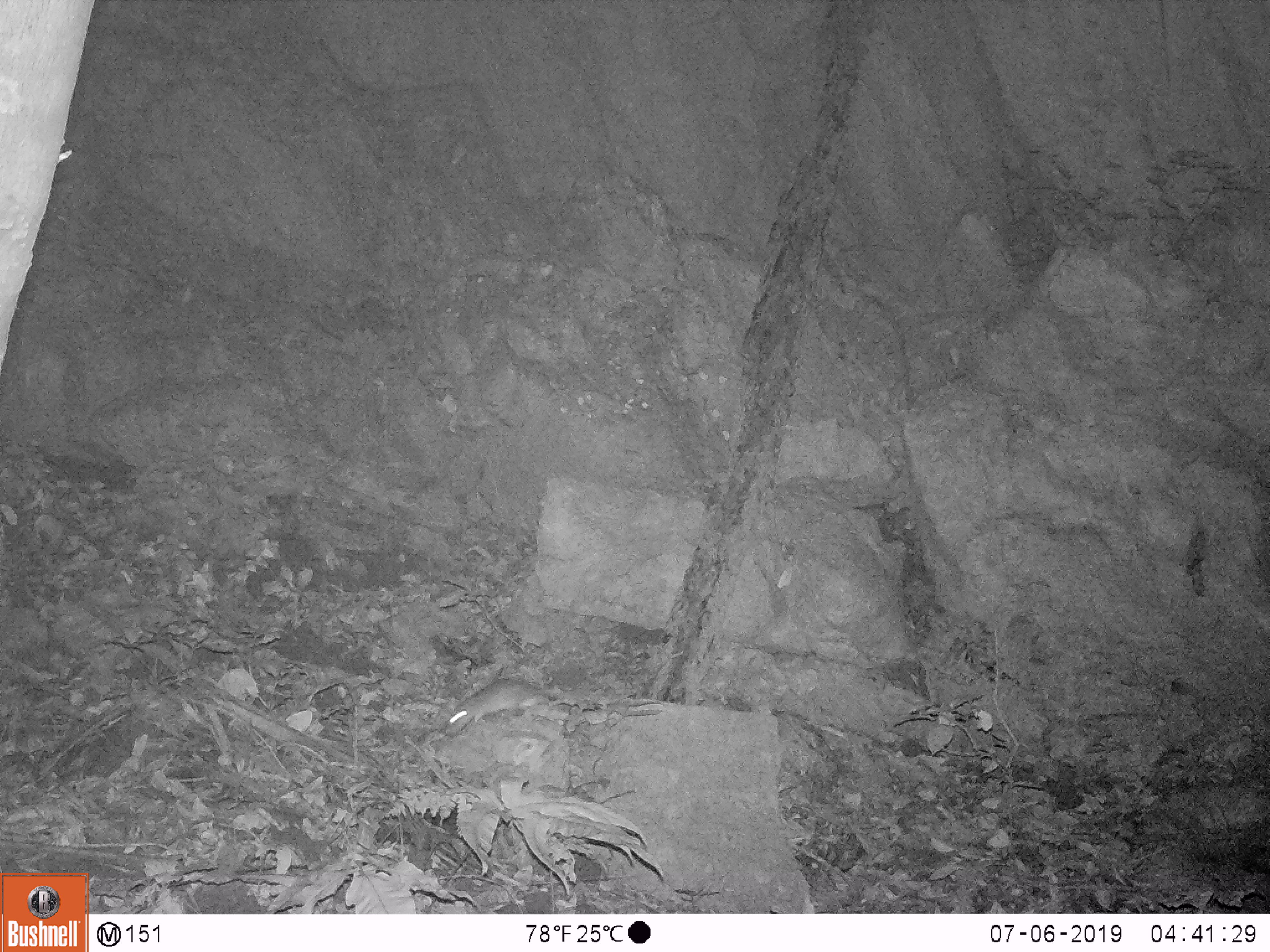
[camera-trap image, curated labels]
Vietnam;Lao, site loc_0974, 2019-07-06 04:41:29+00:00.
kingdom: Animalia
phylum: Chordata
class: Mammalia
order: Rodentia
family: Muridae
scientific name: Muridae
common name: old-world mice and rats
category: unidentified murid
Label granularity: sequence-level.